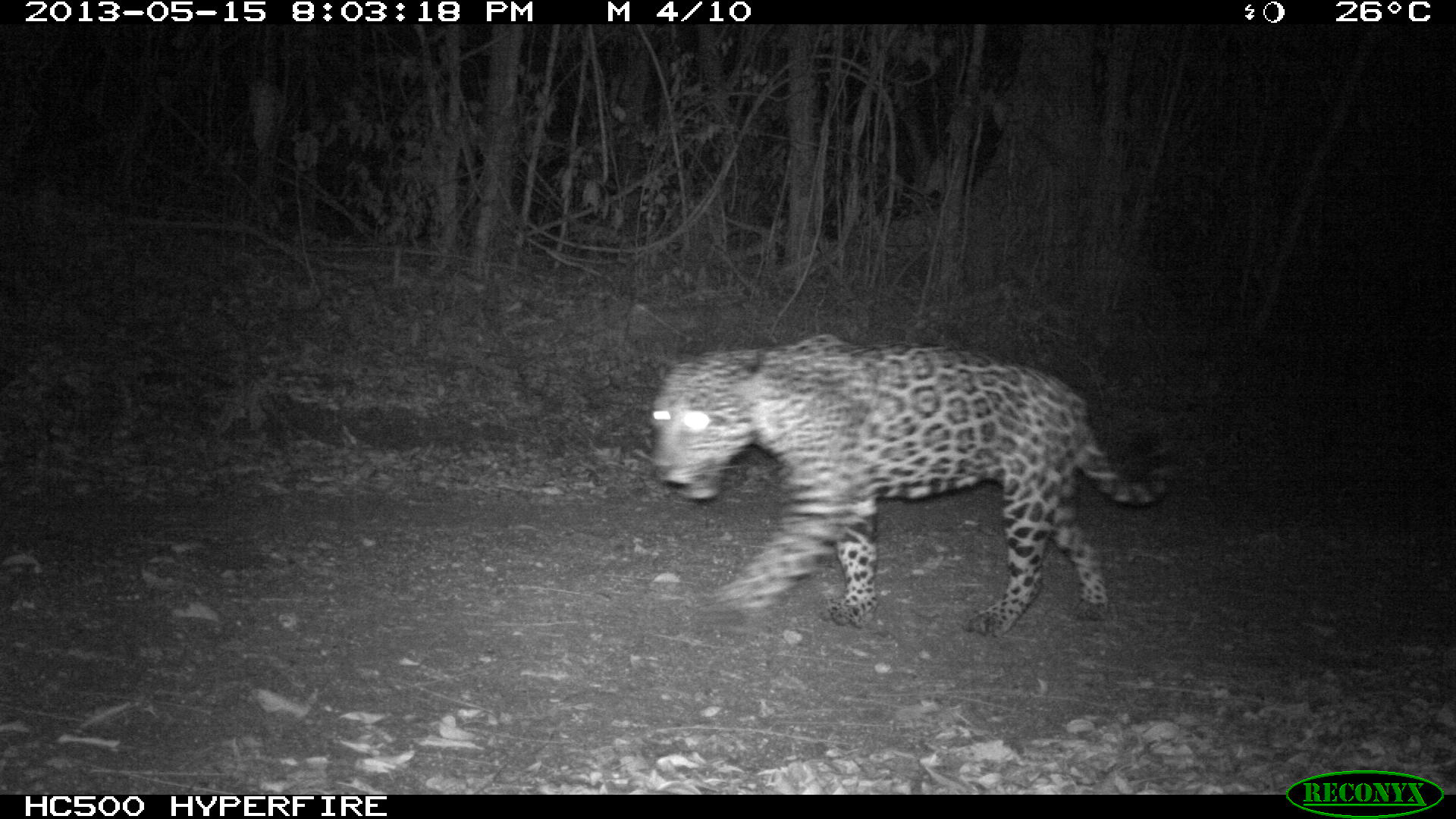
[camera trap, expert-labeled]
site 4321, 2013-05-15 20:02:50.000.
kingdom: Animalia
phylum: Chordata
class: Mammalia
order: Carnivora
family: Felidae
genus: Panthera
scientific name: Panthera onca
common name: jaguar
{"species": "Panthera onca (jaguar)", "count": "1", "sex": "male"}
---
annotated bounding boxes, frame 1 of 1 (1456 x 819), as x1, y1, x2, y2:
panthera onca: 650, 329, 1172, 641